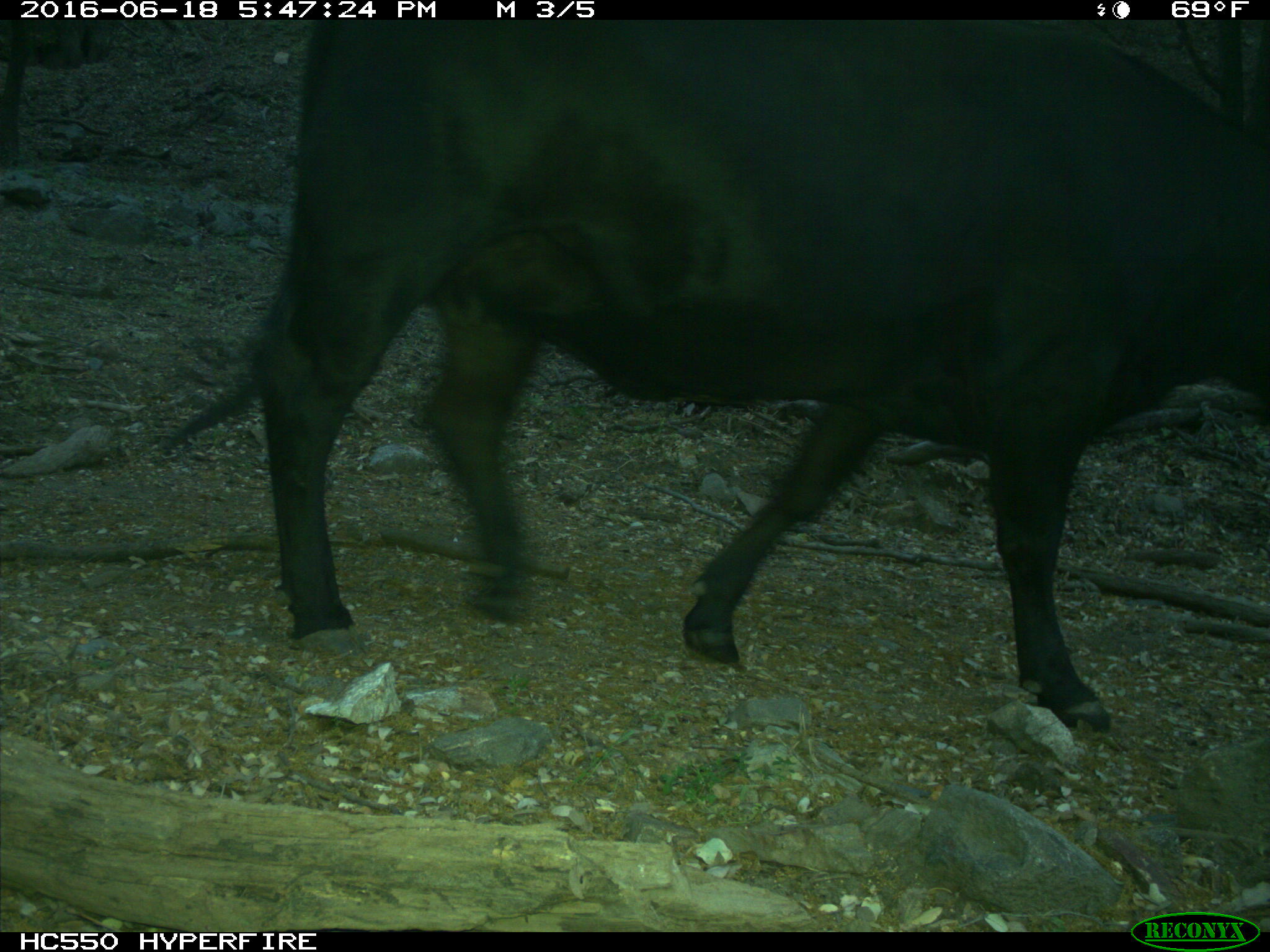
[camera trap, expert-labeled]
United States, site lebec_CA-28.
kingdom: Animalia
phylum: Chordata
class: Mammalia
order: Artiodactyla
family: Bovidae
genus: Bos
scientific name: Bos taurus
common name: domestic cow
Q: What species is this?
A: Bos taurus (domestic cow).